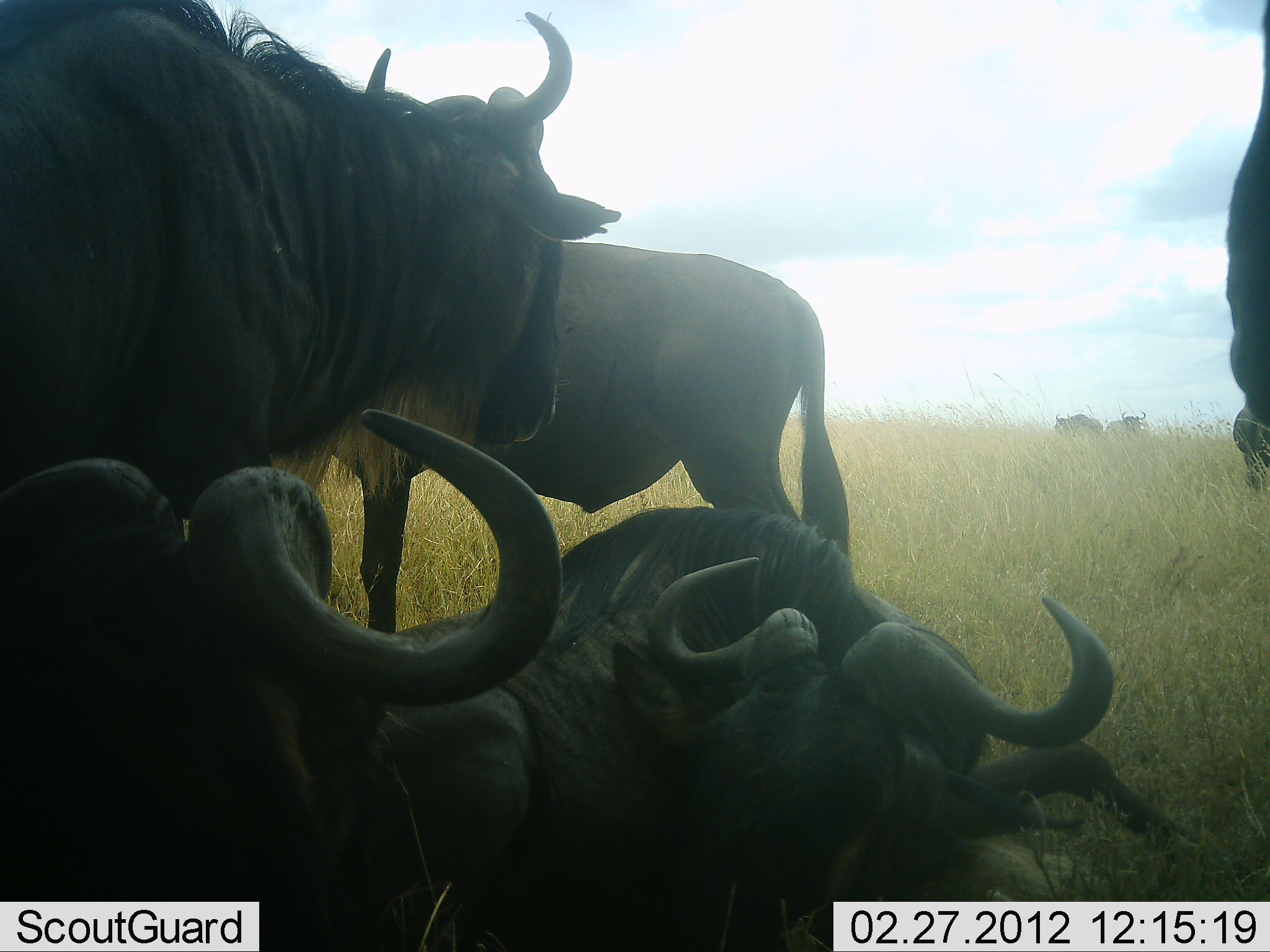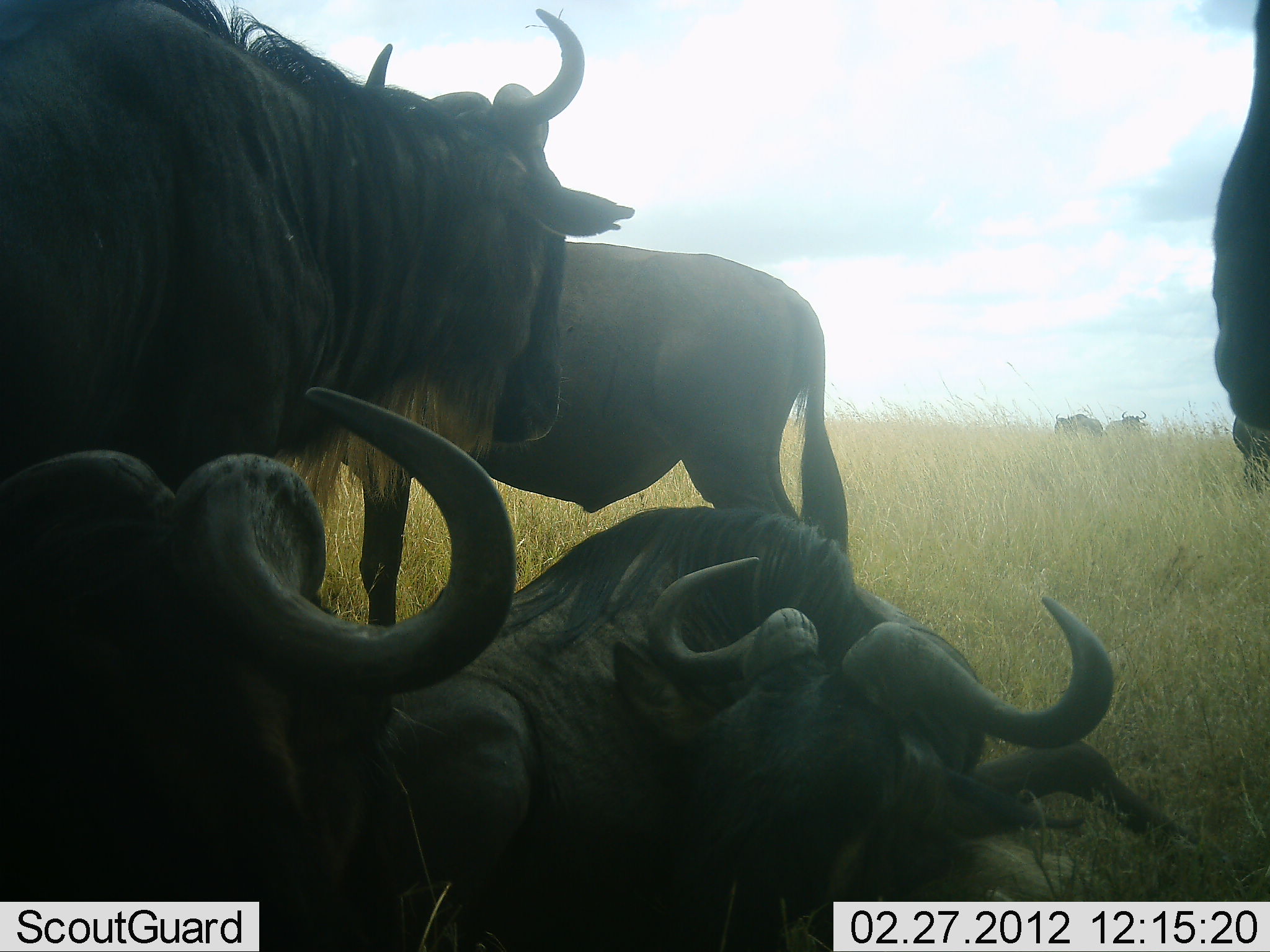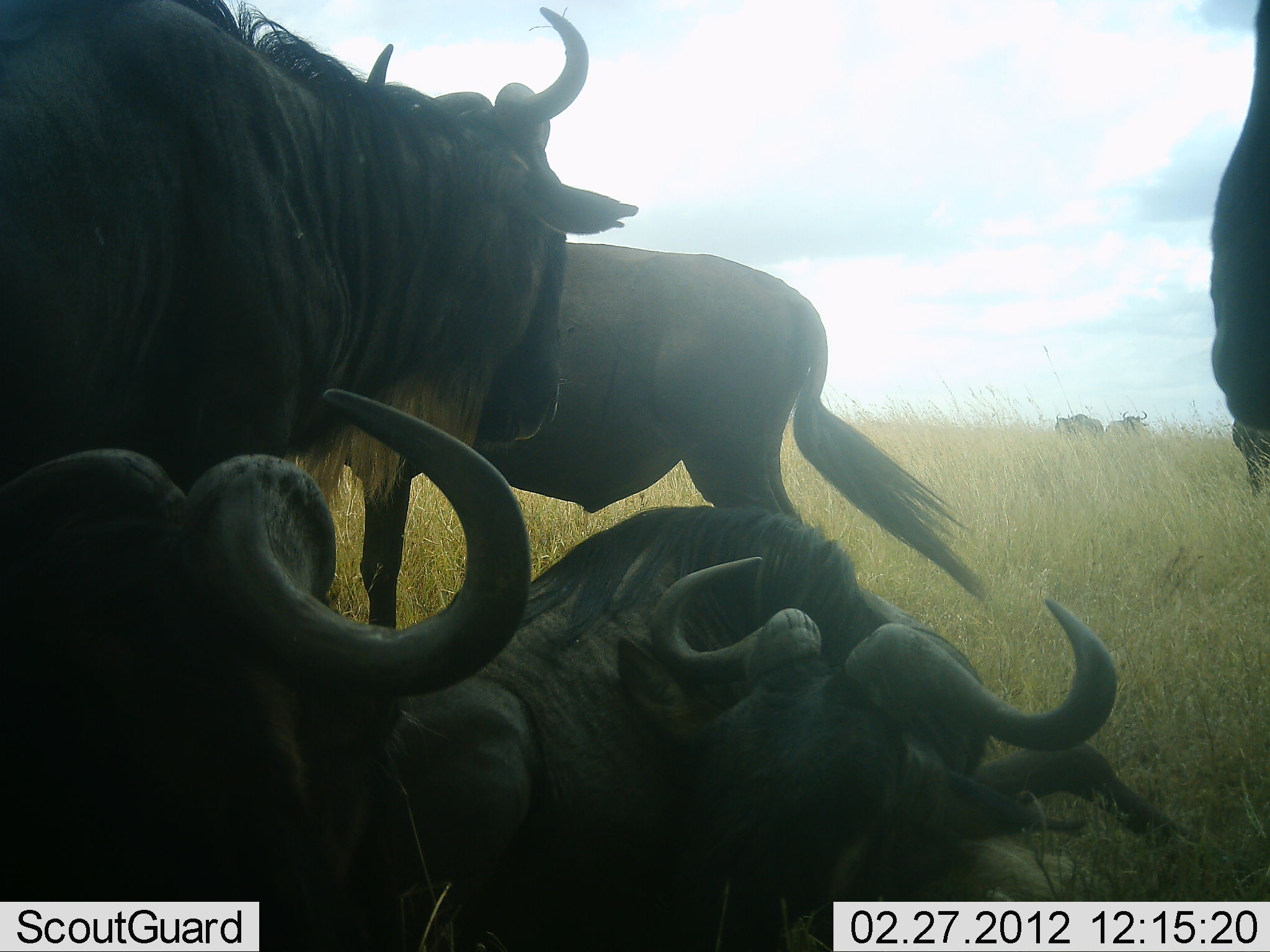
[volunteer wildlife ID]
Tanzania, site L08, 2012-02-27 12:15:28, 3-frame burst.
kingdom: Animalia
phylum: Chordata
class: Mammalia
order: Artiodactyla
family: Bovidae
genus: Connochaetes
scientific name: Connochaetes taurinus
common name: blue wildebeest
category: wildebeest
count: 7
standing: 79%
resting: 89%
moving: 0%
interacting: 5%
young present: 0%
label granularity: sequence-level